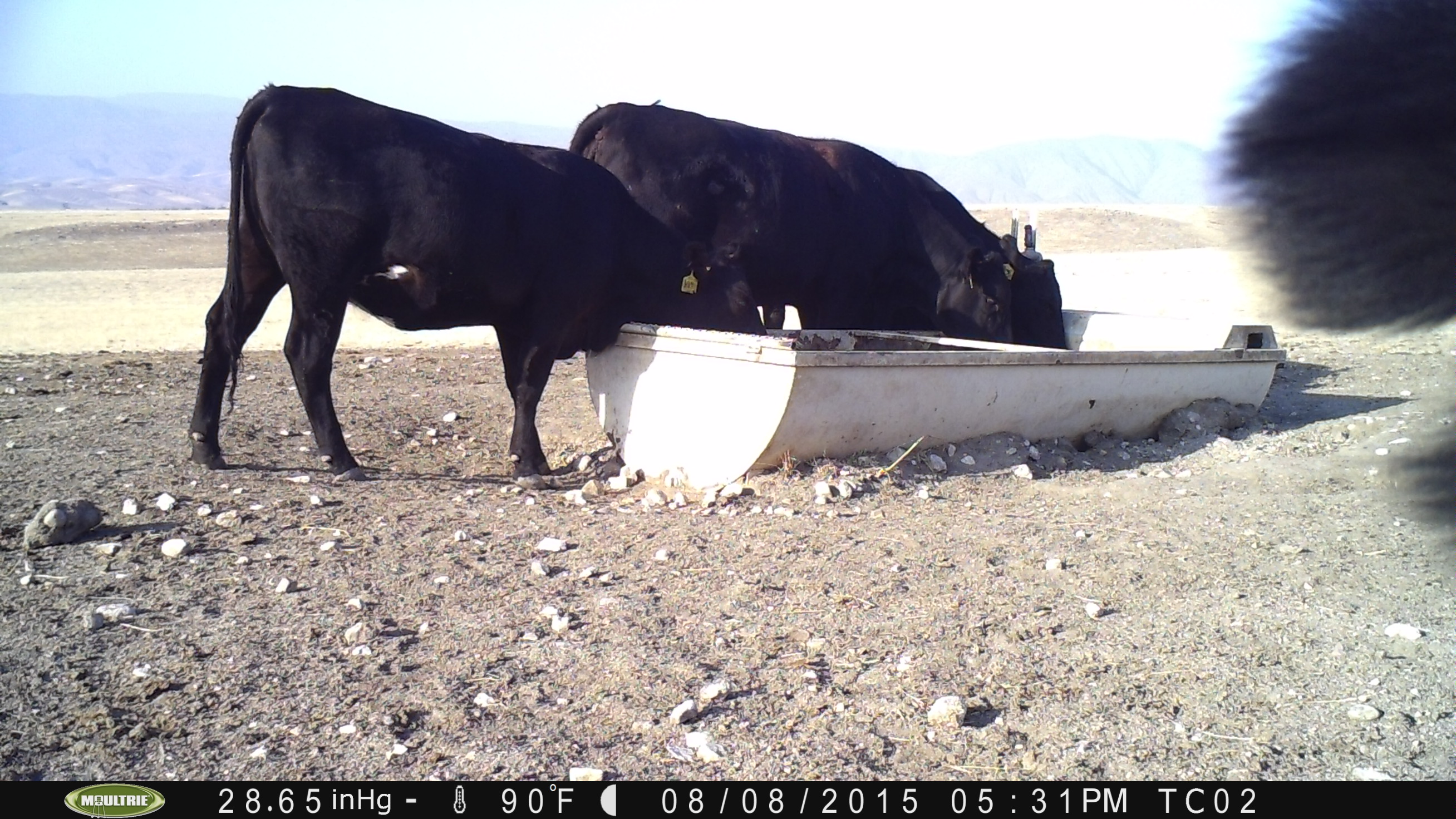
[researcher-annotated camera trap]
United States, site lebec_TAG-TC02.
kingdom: Animalia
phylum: Chordata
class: Mammalia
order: Artiodactyla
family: Bovidae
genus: Bos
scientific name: Bos taurus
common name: domestic cow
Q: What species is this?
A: Bos taurus (domestic cow).